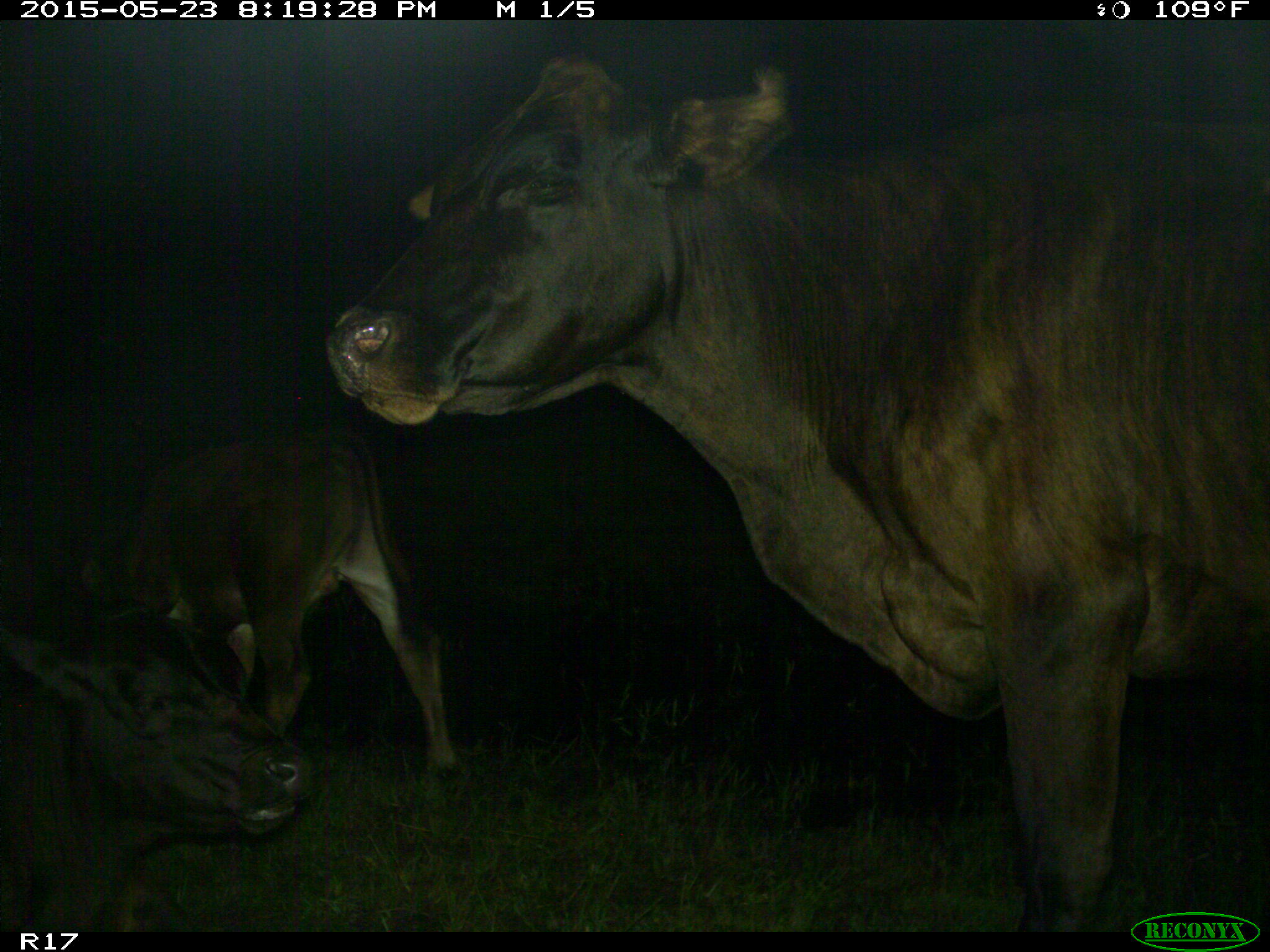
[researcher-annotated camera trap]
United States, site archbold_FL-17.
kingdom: Animalia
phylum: Chordata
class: Mammalia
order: Artiodactyla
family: Bovidae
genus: Bos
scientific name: Bos taurus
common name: domestic cow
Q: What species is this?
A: Bos taurus (domestic cow).